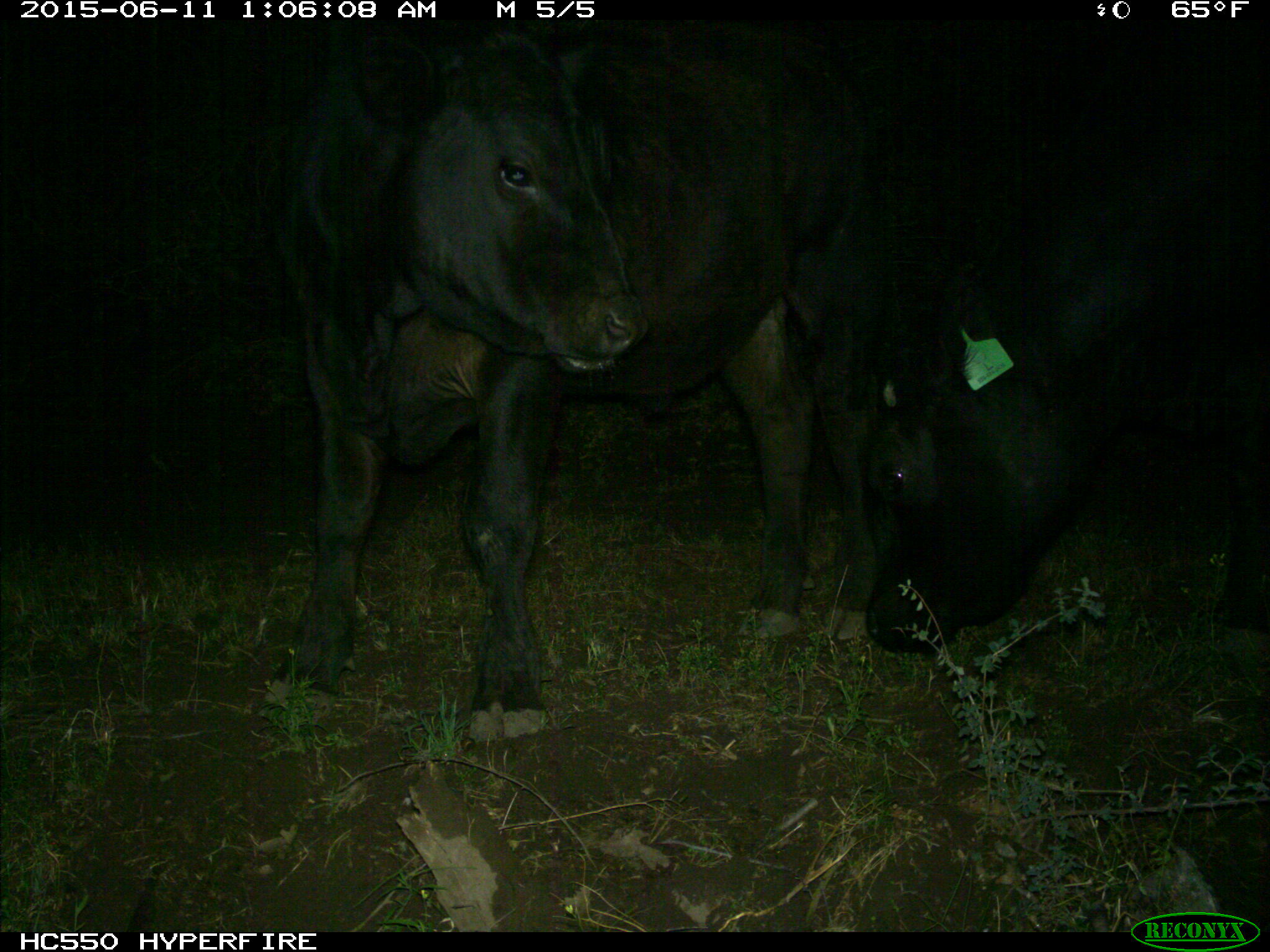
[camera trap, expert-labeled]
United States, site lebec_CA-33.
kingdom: Animalia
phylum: Chordata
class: Mammalia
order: Artiodactyla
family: Bovidae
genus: Bos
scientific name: Bos taurus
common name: domestic cow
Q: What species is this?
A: Bos taurus (domestic cow).